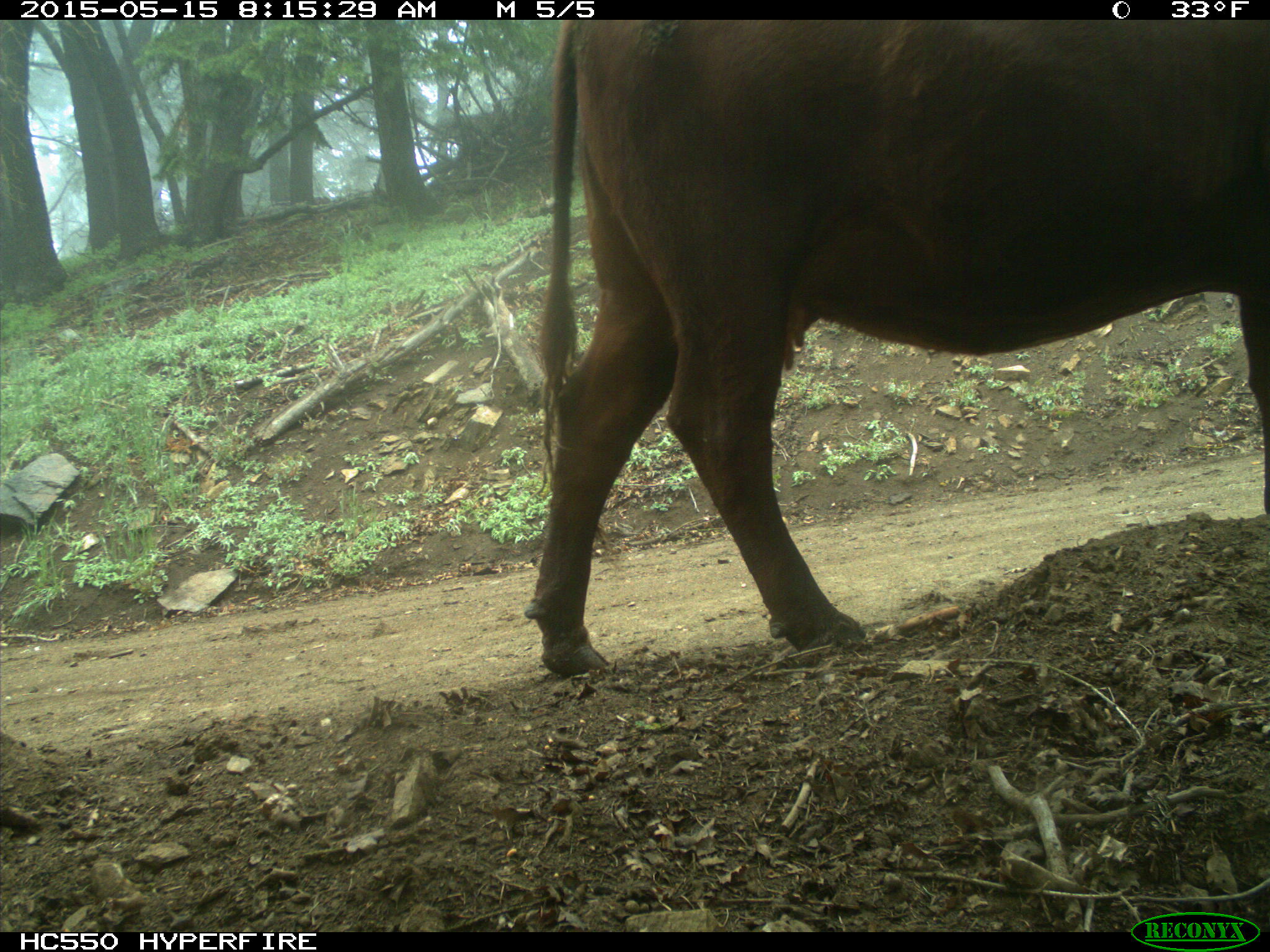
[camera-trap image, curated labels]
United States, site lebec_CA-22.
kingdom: Animalia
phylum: Chordata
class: Mammalia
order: Artiodactyla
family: Bovidae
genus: Bos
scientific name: Bos taurus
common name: domestic cow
Bos taurus (domestic cow).